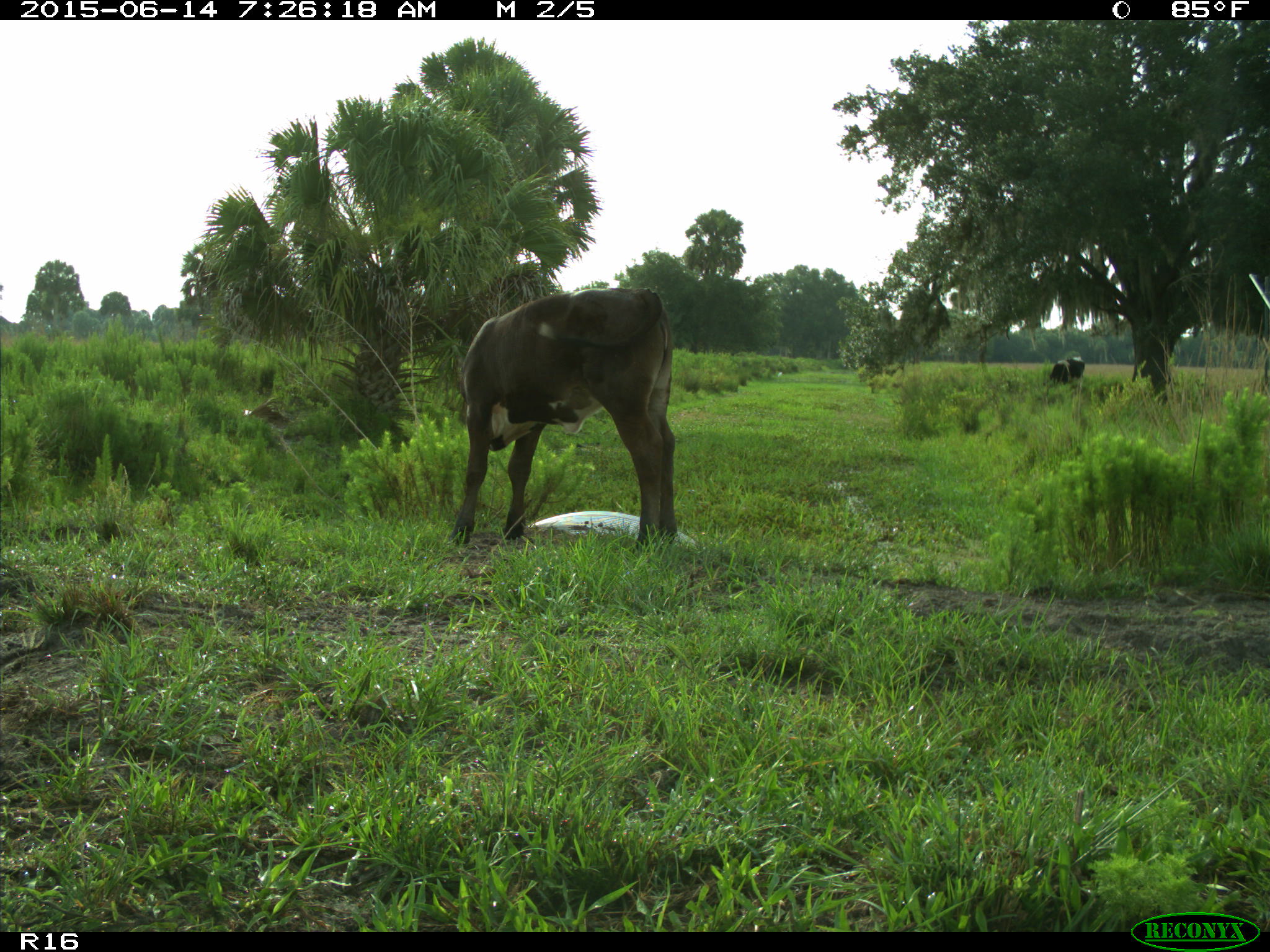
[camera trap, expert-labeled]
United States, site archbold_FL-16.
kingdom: Animalia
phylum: Chordata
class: Mammalia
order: Artiodactyla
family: Bovidae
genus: Bos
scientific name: Bos taurus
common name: domestic cow